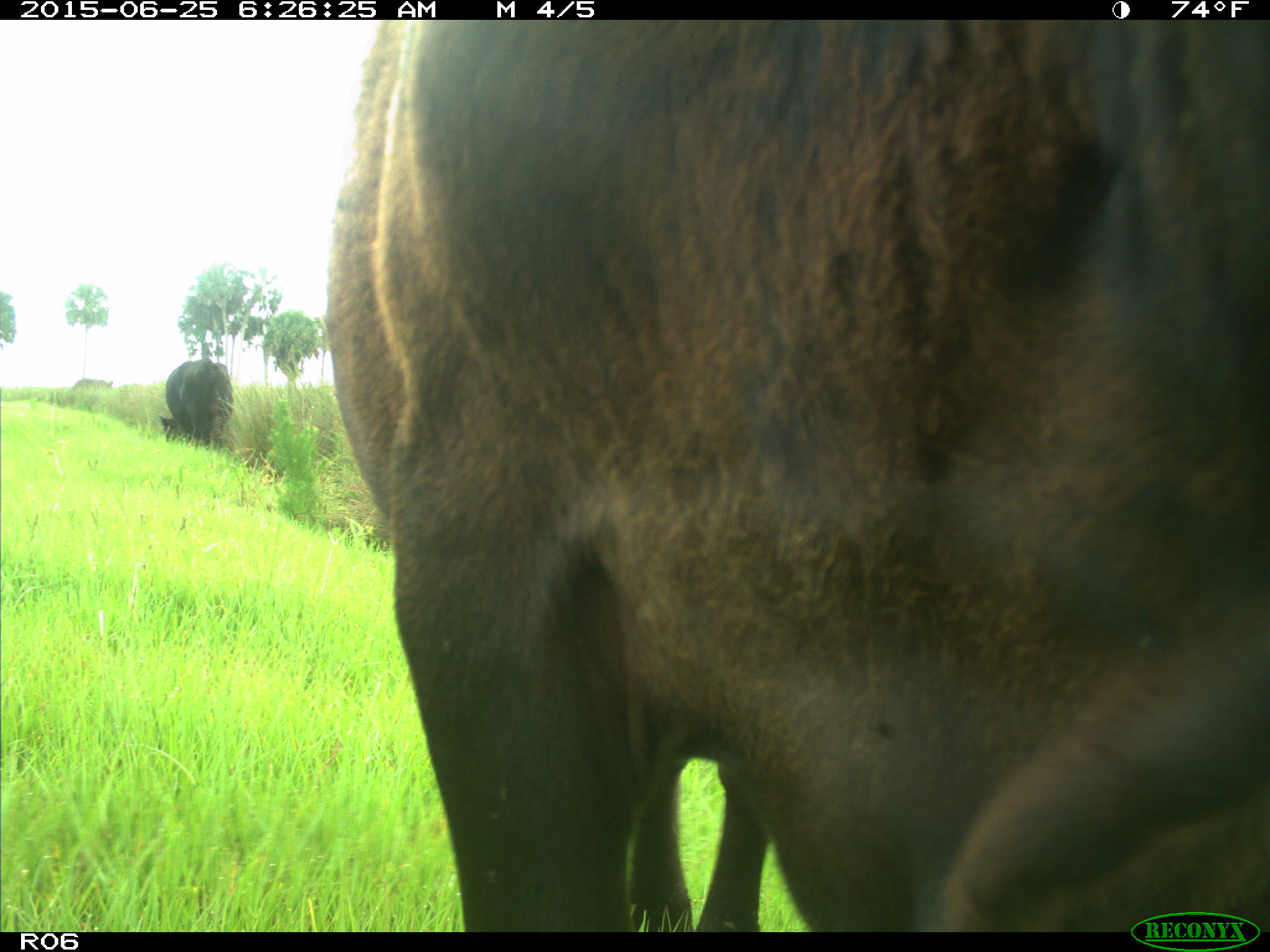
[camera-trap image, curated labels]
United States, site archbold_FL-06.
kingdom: Animalia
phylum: Chordata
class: Mammalia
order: Artiodactyla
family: Bovidae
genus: Bos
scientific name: Bos taurus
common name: domestic cow